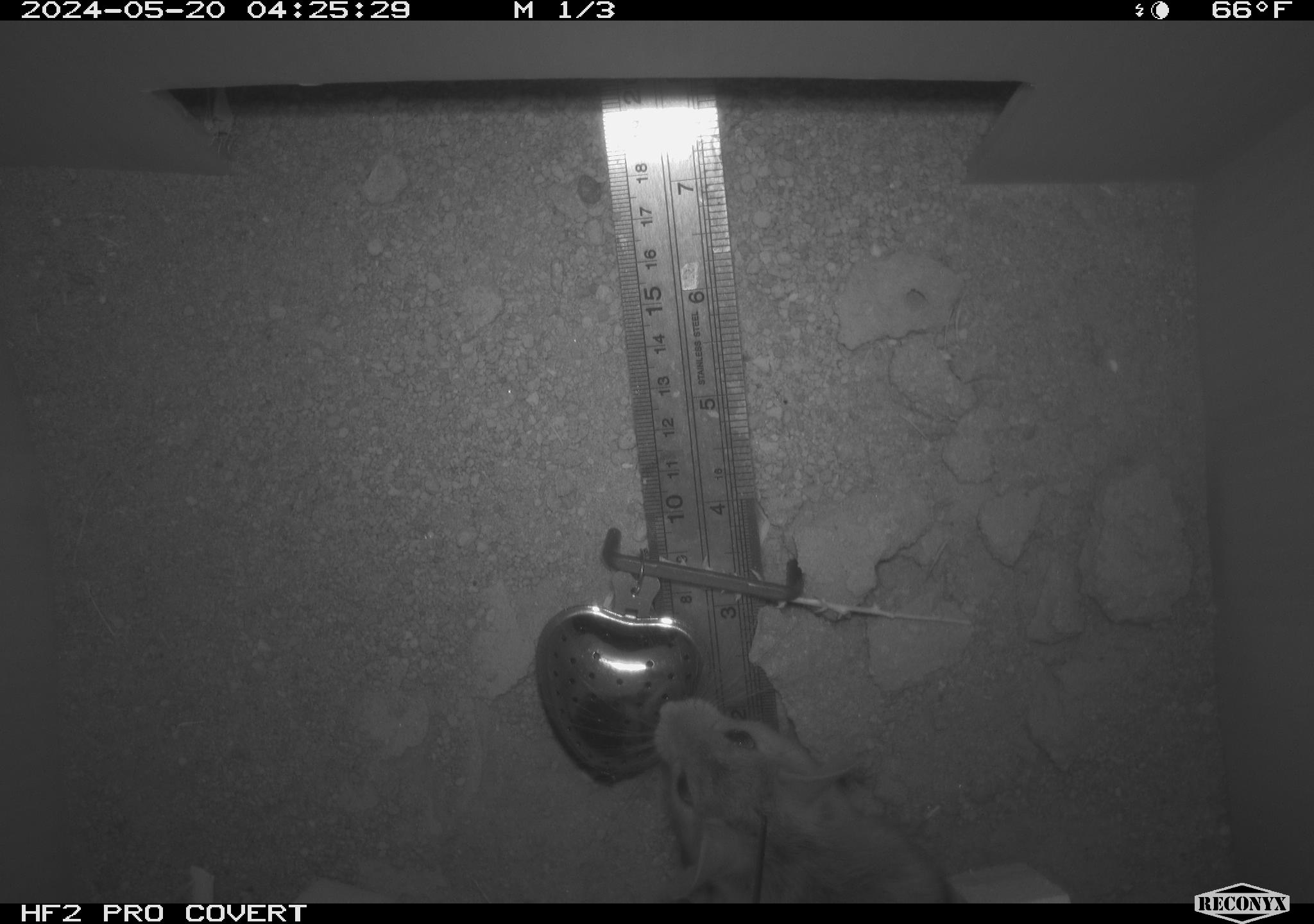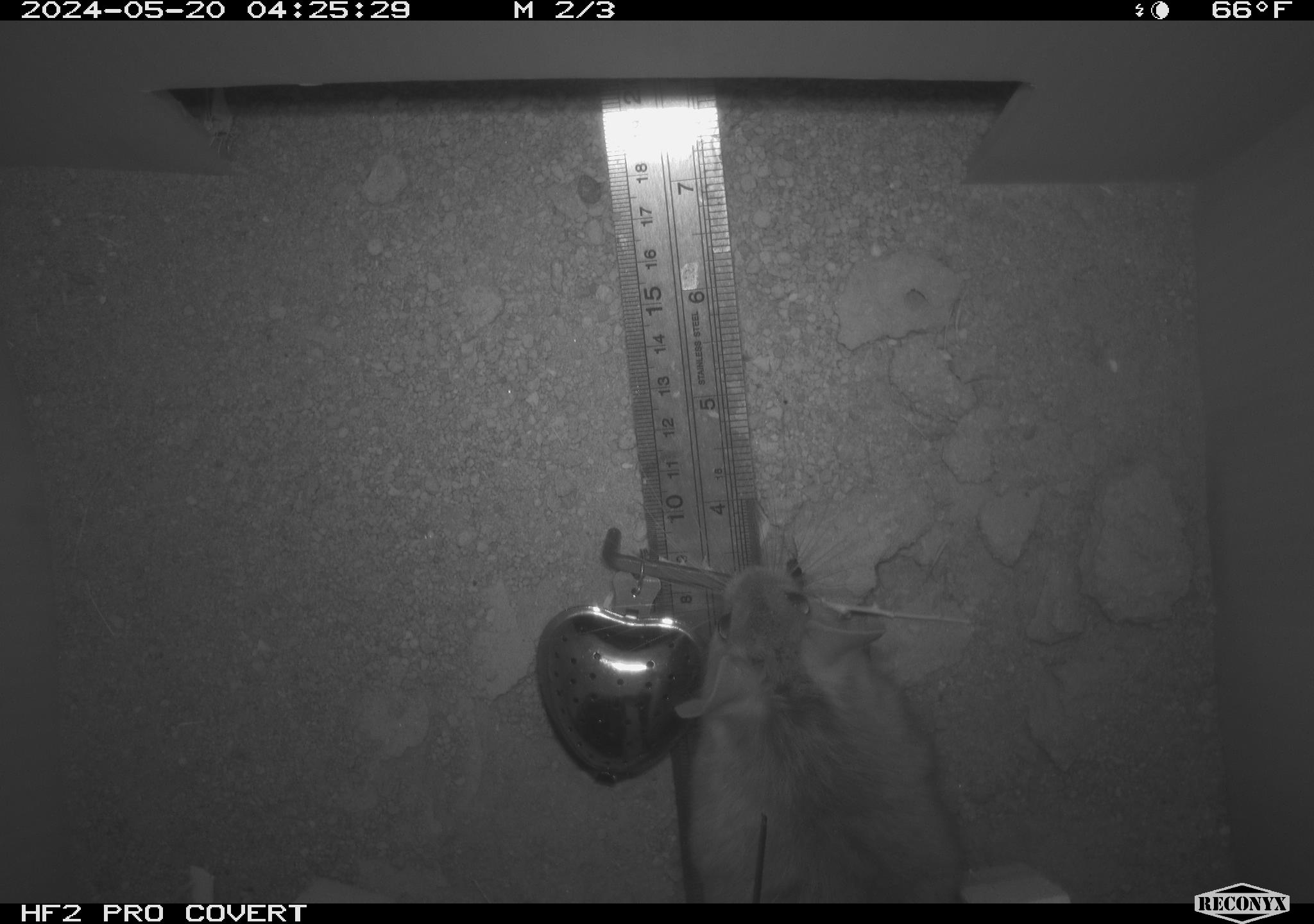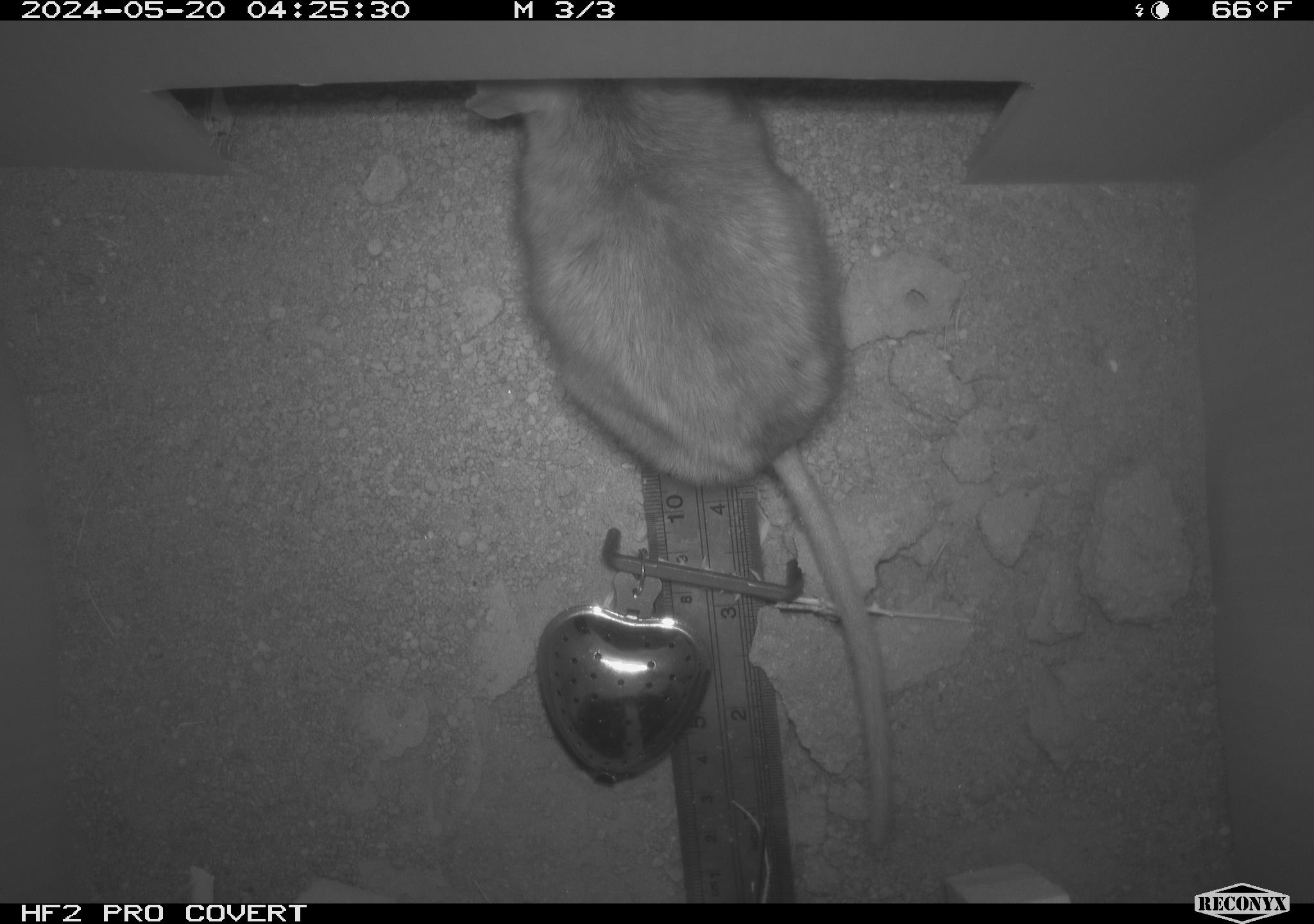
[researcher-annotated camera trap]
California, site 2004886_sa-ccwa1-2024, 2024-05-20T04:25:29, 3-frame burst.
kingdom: Animalia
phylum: Chordata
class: Mammalia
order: Rodentia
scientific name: Rodentia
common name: woodrat or rat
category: woodrat or rat species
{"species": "woodrat or rat species (woodrat or rat) (Rodentia)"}